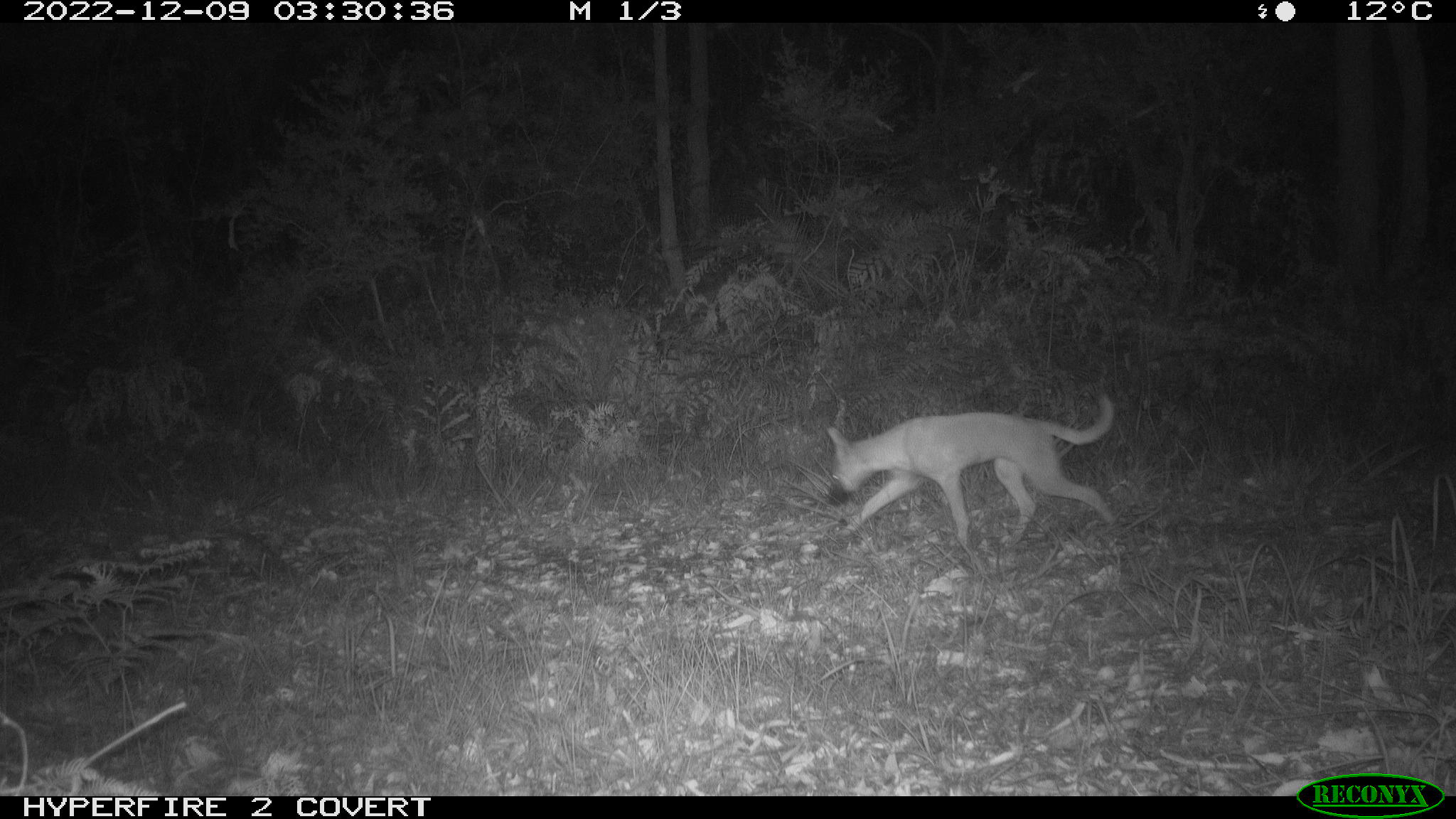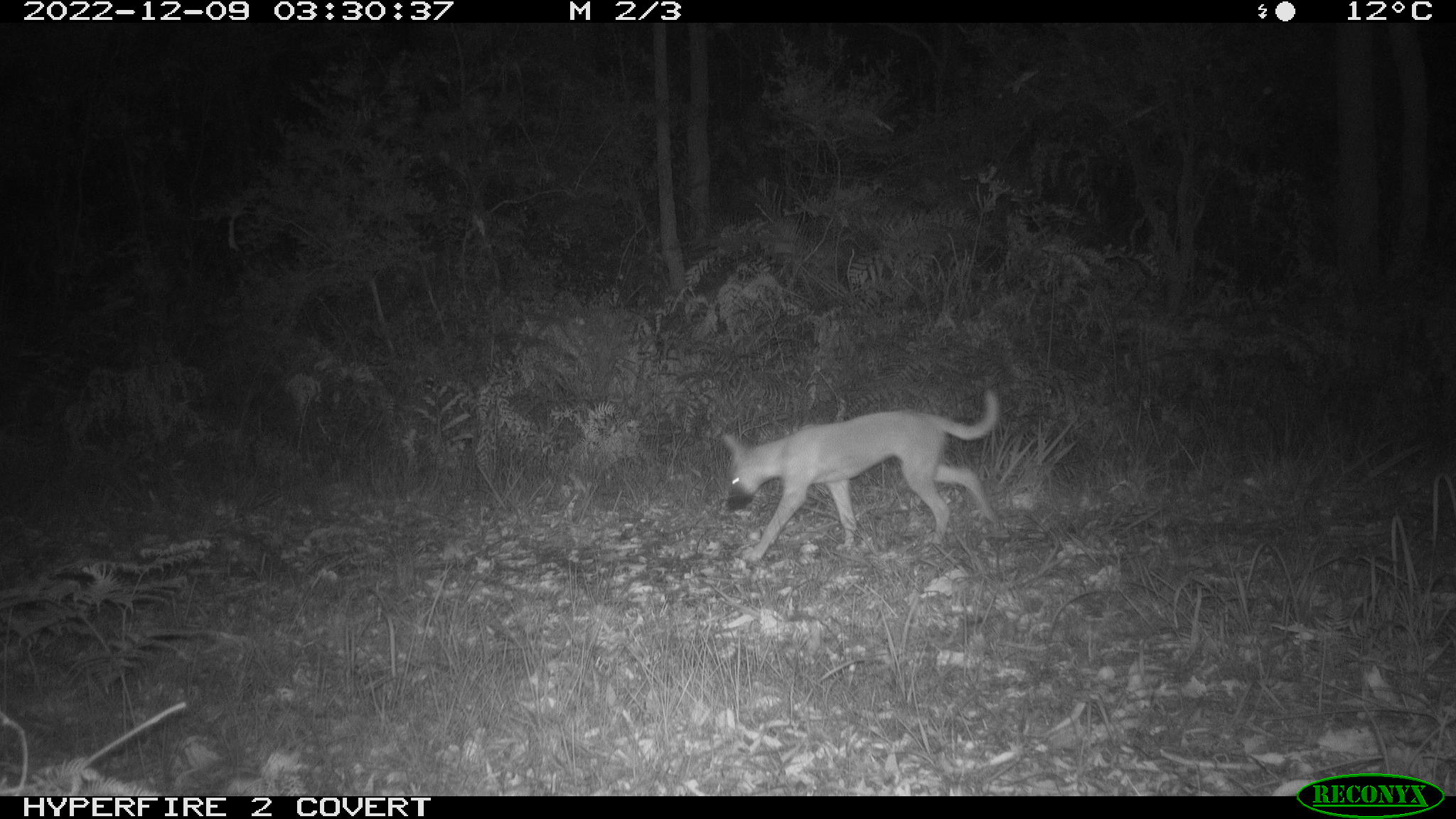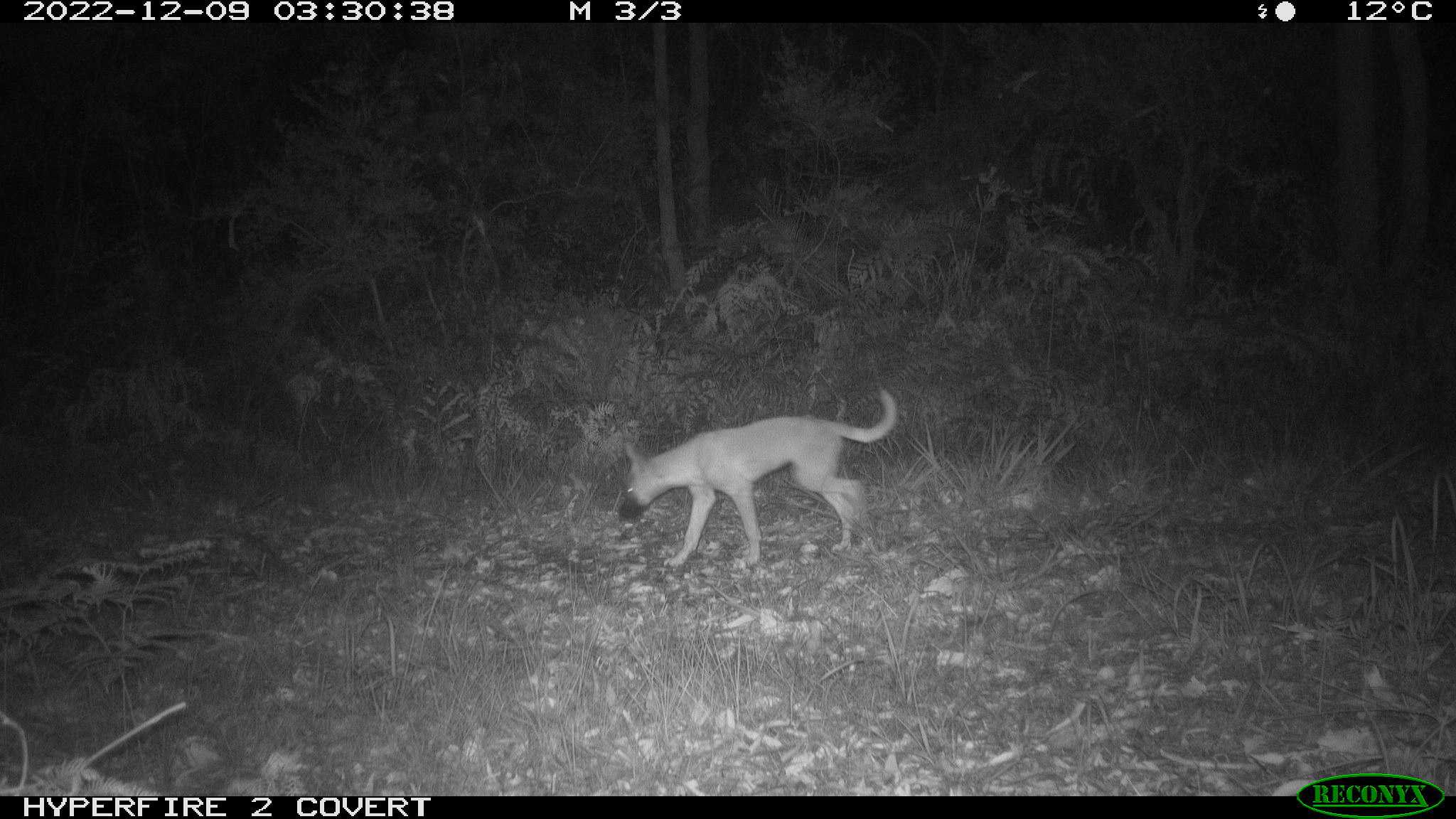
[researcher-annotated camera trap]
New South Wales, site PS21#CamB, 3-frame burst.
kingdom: Animalia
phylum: Chordata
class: Mammalia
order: Carnivora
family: Canidae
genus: Canis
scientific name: Canis familiaris dingo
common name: dingo